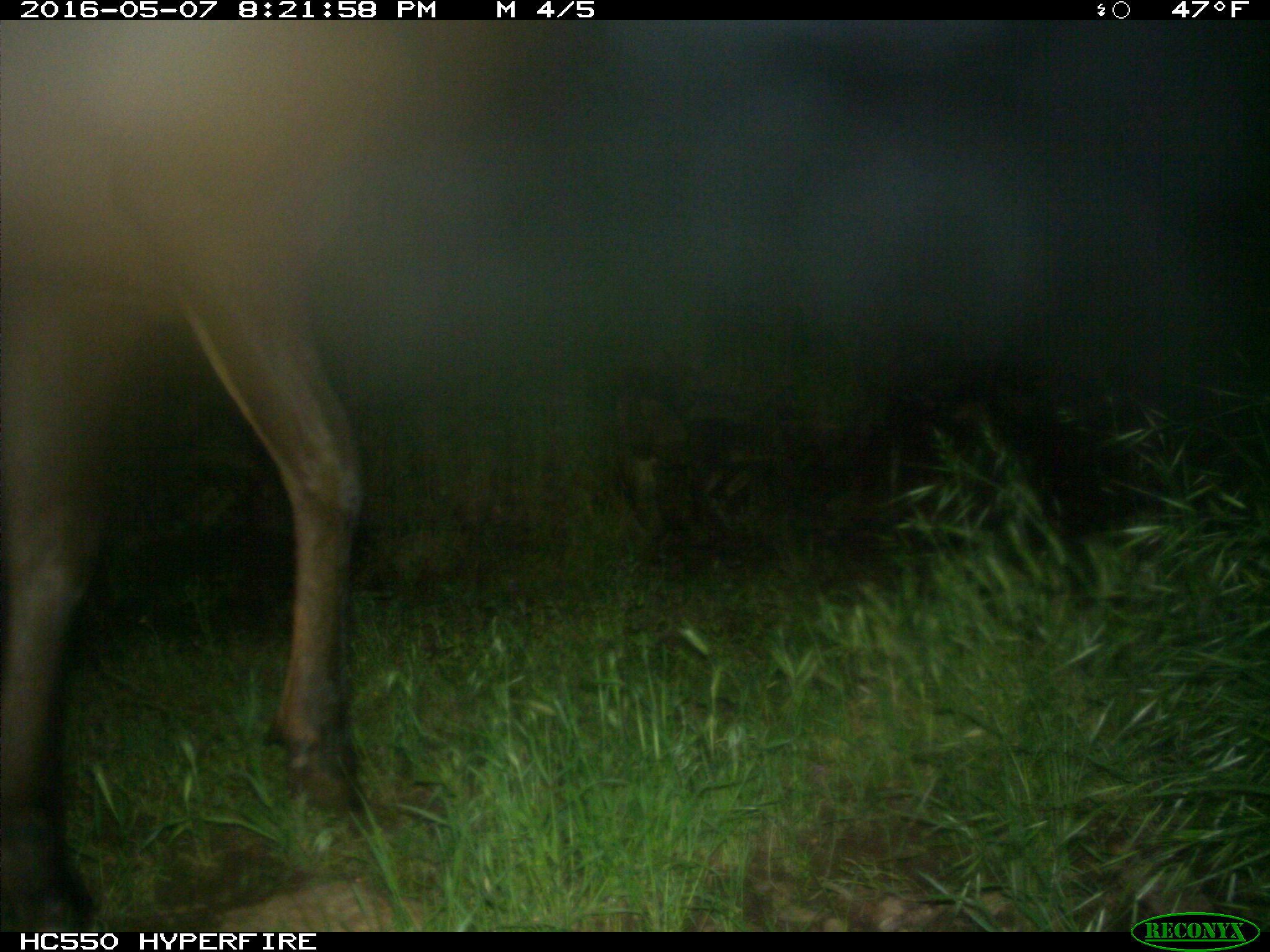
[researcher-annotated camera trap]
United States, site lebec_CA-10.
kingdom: Animalia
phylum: Chordata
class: Mammalia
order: Artiodactyla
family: Cervidae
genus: Cervus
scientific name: Cervus canadensis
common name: elk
Cervus canadensis (elk).